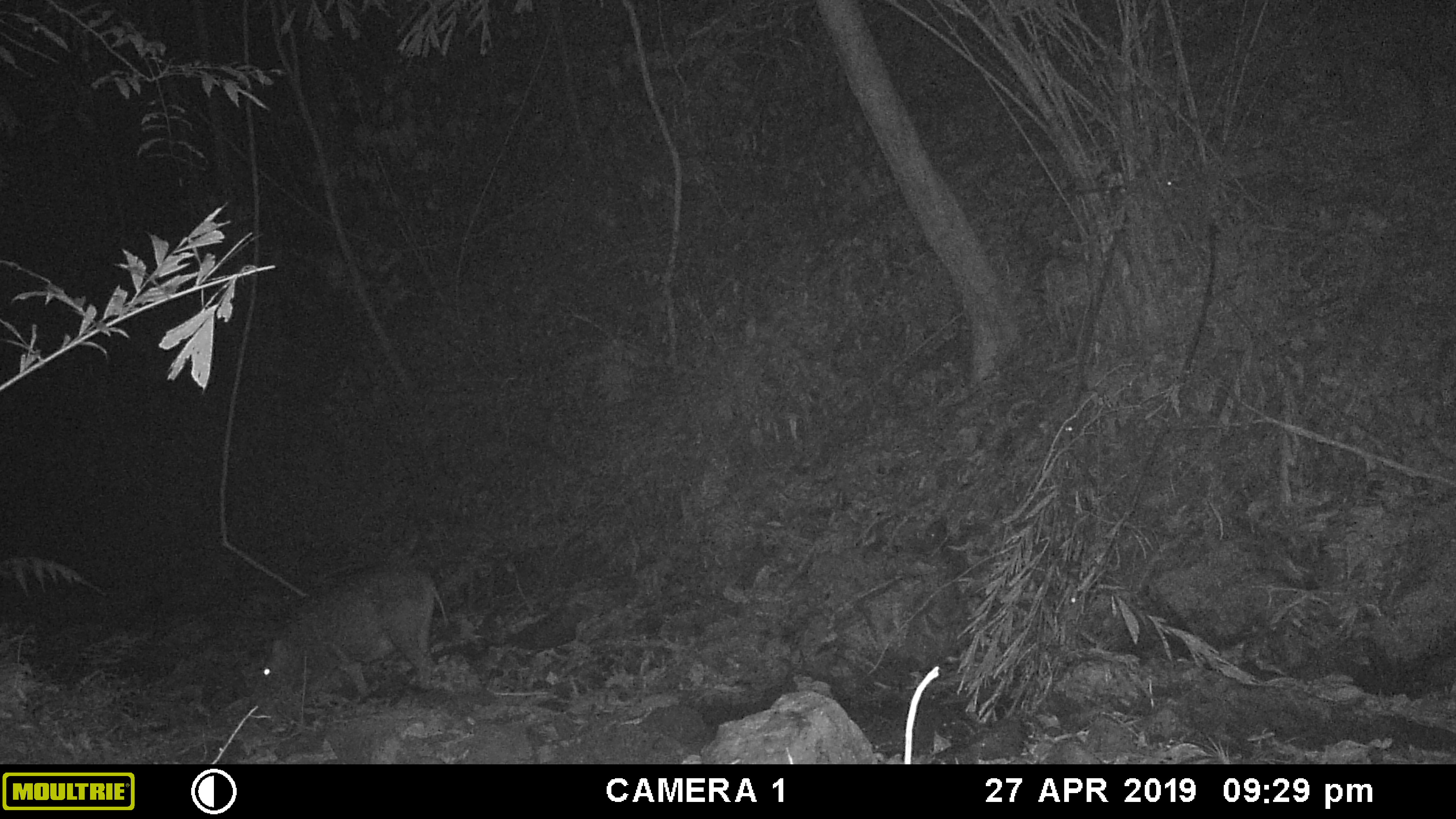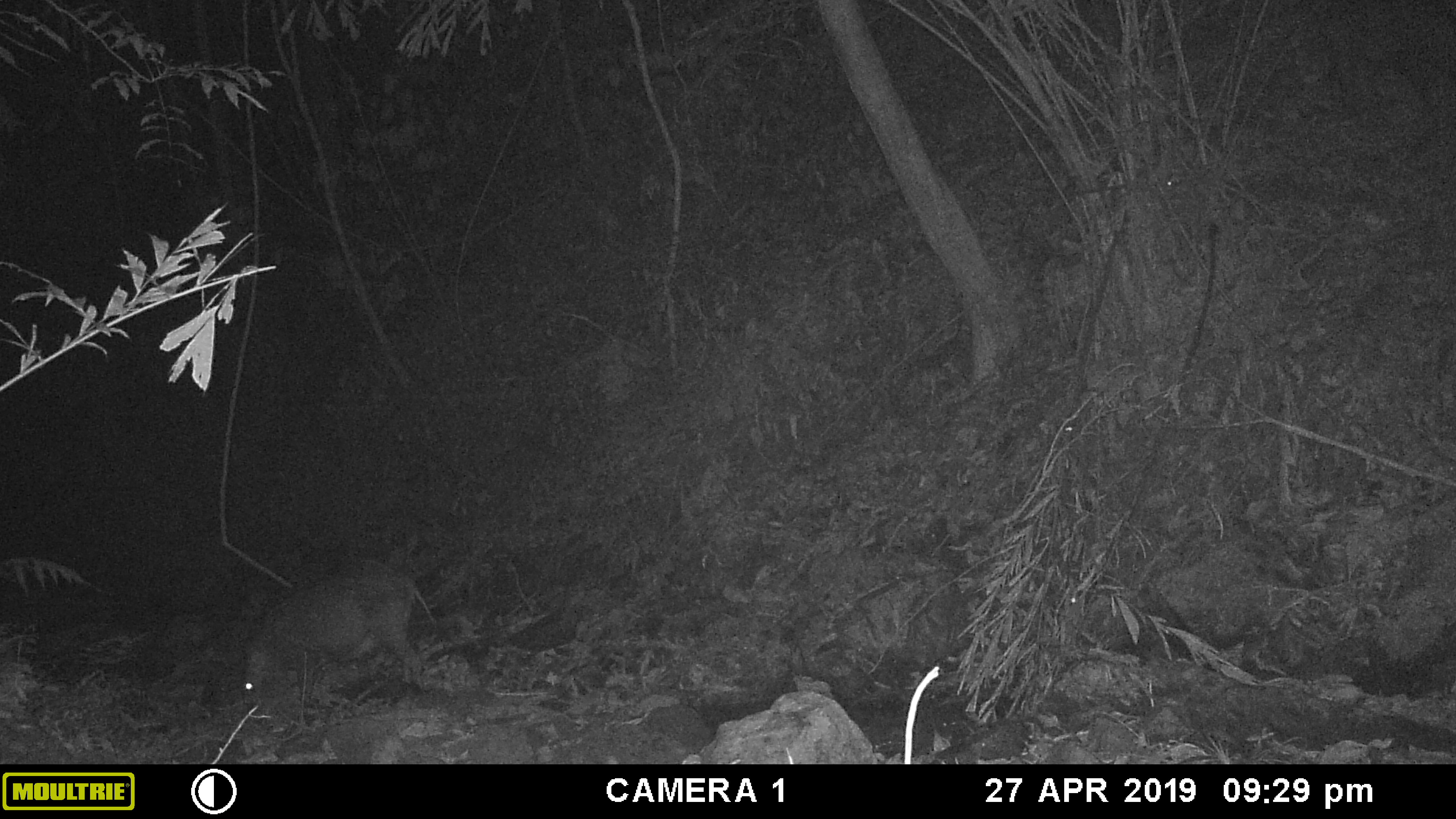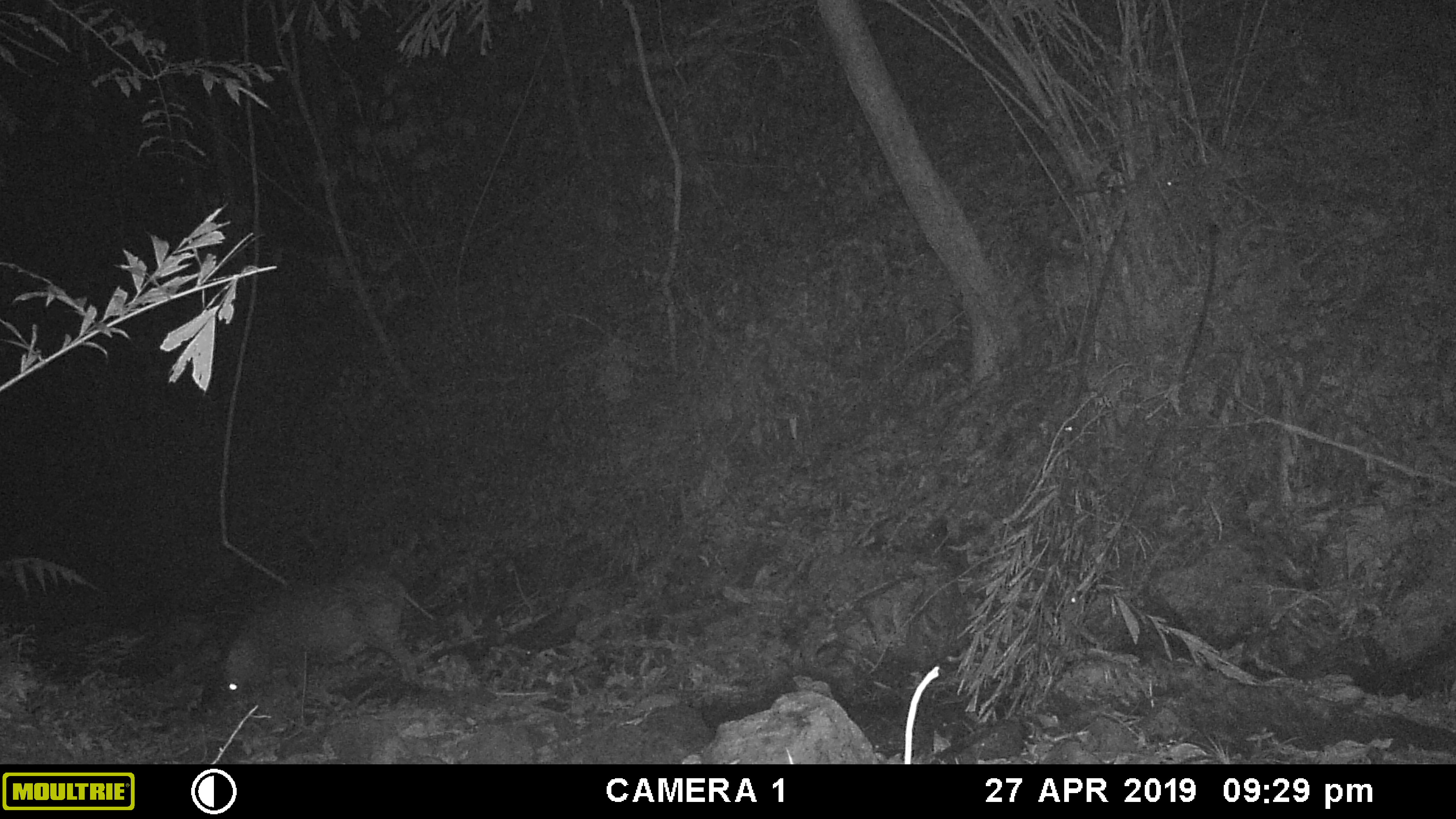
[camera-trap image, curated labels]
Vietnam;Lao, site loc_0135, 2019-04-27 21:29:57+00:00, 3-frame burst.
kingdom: Animalia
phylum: Chordata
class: Mammalia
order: Artiodactyla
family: Suidae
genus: Sus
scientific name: Sus scrofa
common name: eurasian wild pig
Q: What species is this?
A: Eurasian wild pig (Sus scrofa).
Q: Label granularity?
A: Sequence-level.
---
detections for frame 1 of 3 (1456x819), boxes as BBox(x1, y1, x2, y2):
eurasian wild pig: BBox(250, 567, 448, 696)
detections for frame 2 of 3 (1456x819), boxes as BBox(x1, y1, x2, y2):
eurasian wild pig: BBox(242, 569, 437, 709)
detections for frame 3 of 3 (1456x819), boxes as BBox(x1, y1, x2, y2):
eurasian wild pig: BBox(217, 568, 436, 705)